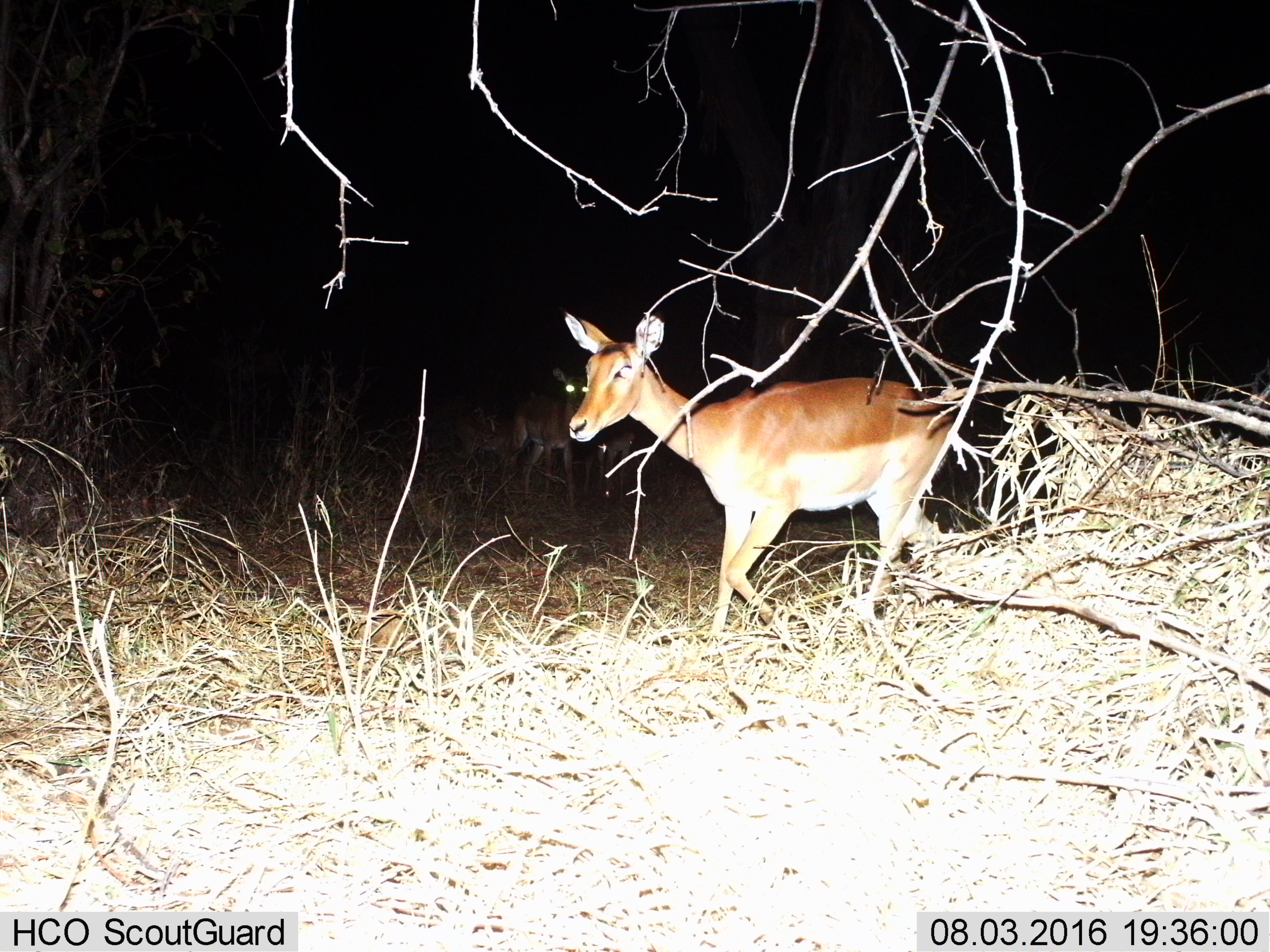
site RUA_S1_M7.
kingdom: Animalia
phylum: Chordata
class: Mammalia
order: Artiodactyla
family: Bovidae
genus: Aepyceros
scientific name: Aepyceros melampus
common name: impala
Impala (Aepyceros melampus), count 4. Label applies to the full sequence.